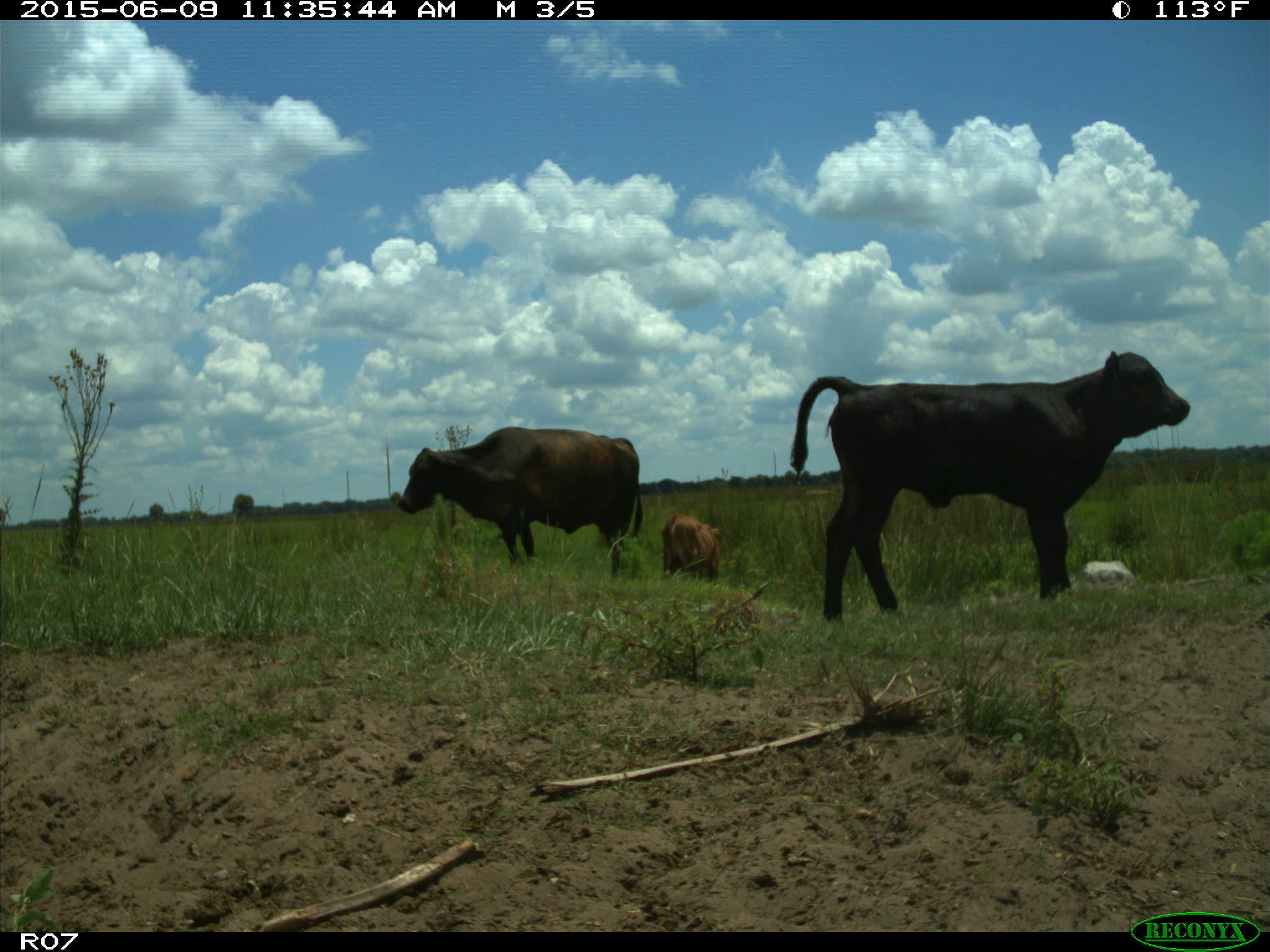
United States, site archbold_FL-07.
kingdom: Animalia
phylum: Chordata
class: Mammalia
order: Artiodactyla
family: Bovidae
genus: Bos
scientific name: Bos taurus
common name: domestic cow